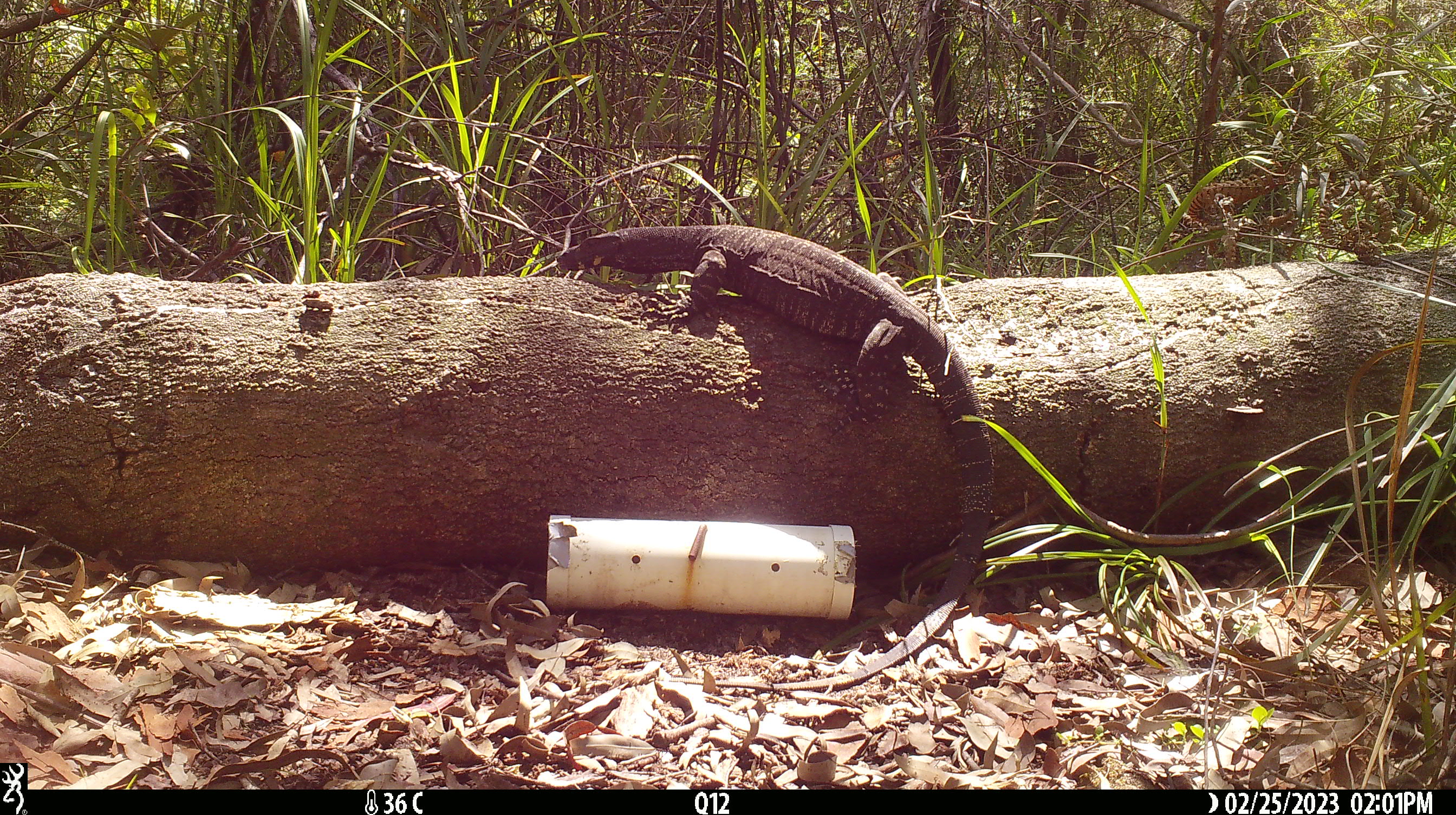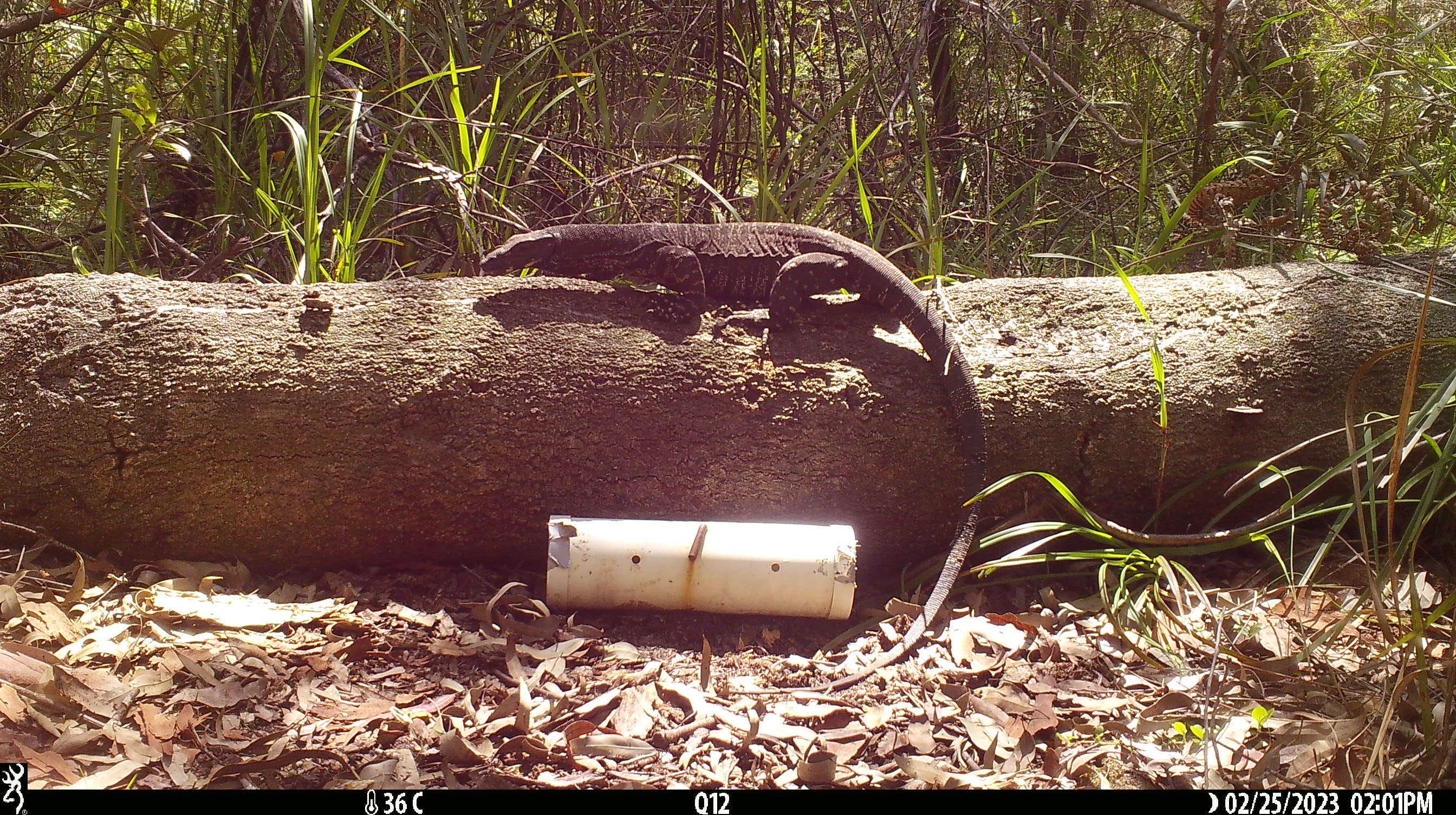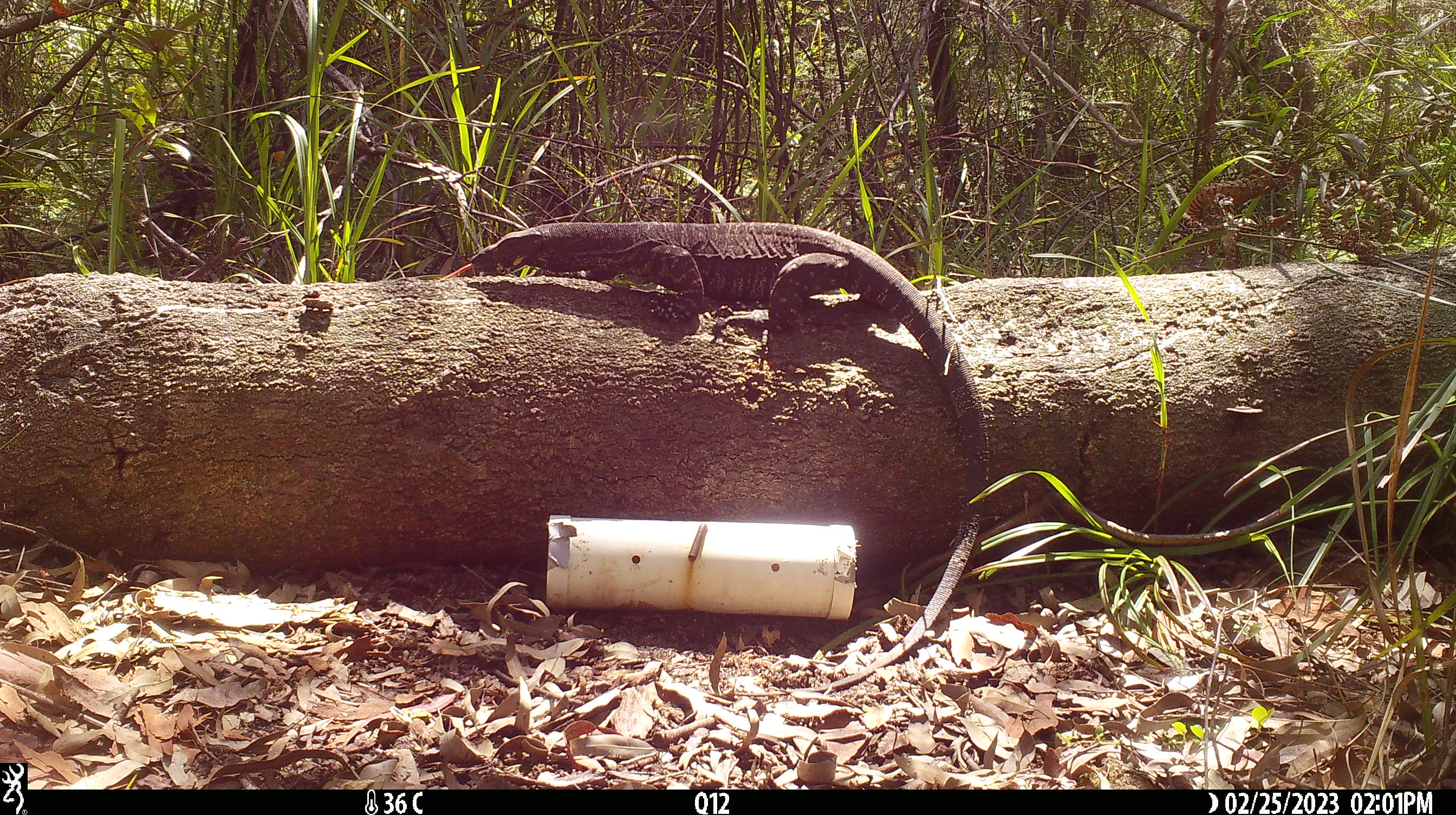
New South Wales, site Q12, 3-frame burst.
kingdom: Animalia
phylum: Chordata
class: Reptilia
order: Squamata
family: Varanidae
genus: Varanus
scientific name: Varanus varius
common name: lace monitor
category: goanna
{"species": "goanna (lace monitor) (Varanus varius)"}